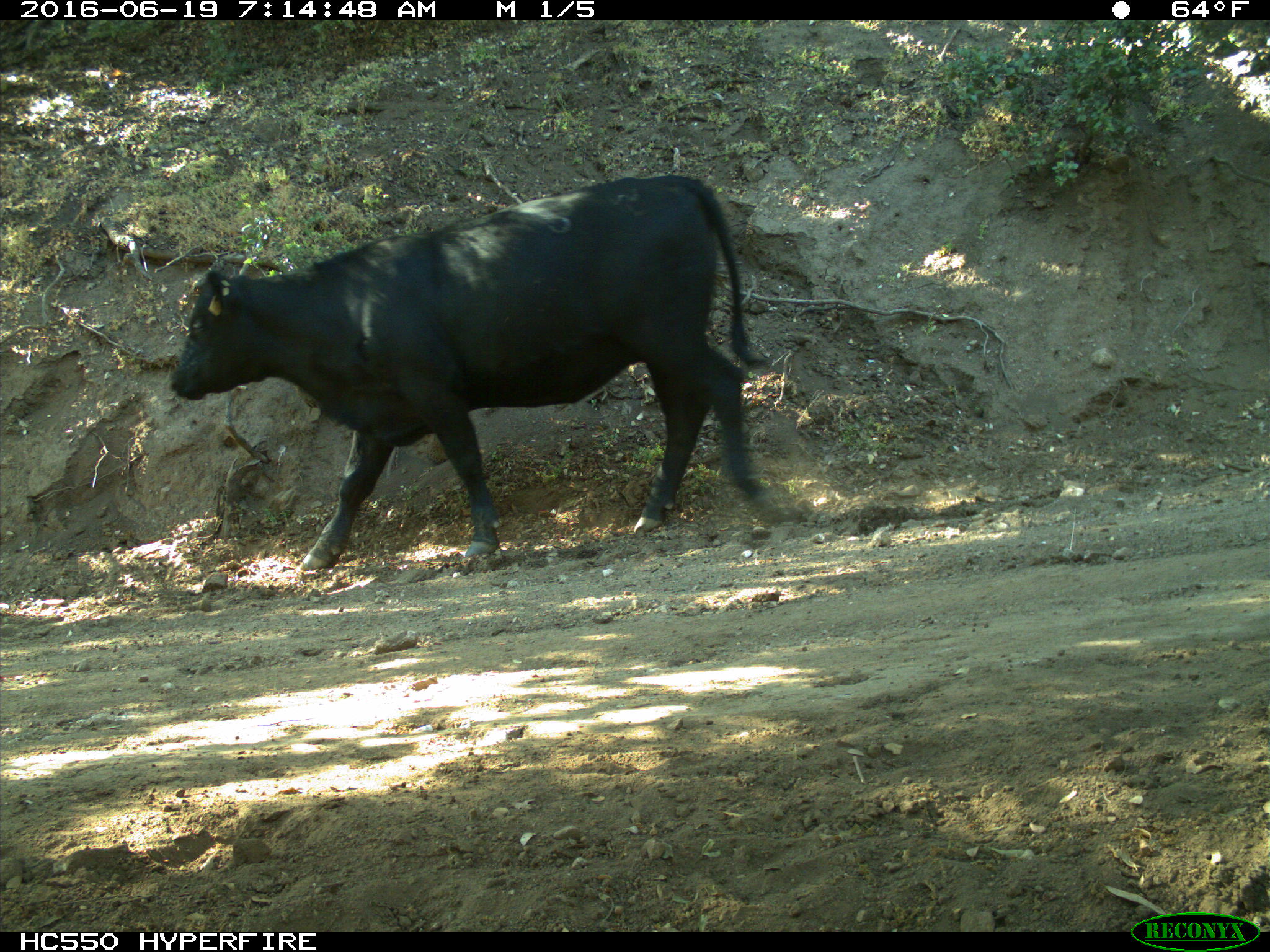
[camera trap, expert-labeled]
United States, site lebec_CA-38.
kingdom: Animalia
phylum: Chordata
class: Mammalia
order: Artiodactyla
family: Bovidae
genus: Bos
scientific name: Bos taurus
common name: domestic cow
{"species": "Bos taurus (domestic cow)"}